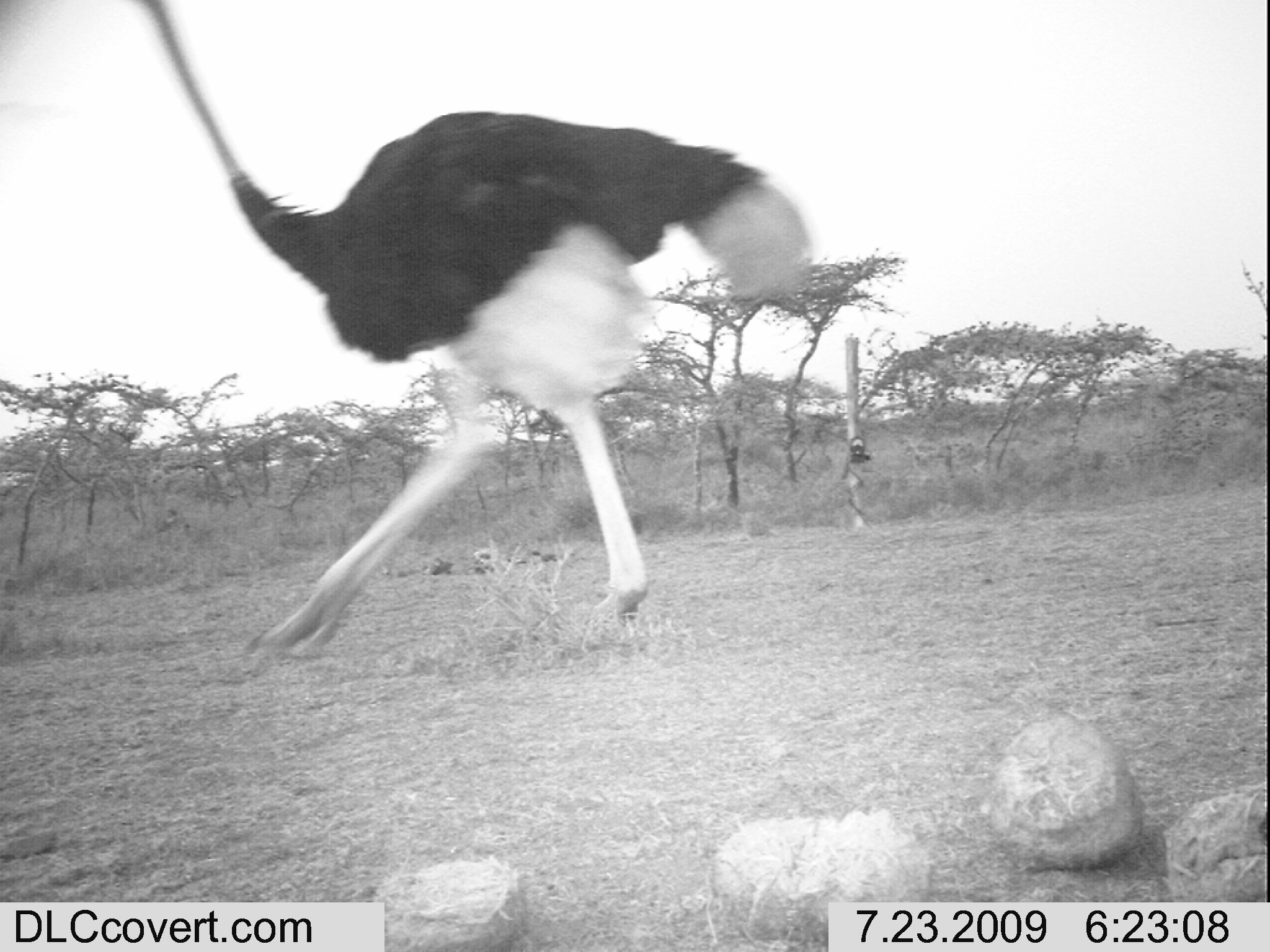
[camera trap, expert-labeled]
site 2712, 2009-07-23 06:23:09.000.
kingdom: Animalia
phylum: Chordata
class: Aves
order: Struthioniformes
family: Struthionidae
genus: Struthio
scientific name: Struthio camelus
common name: common ostrich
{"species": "Struthio camelus (common ostrich)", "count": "1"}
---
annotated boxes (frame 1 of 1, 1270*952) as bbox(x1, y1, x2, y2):
struthio camelus: bbox(120, 0, 813, 661)